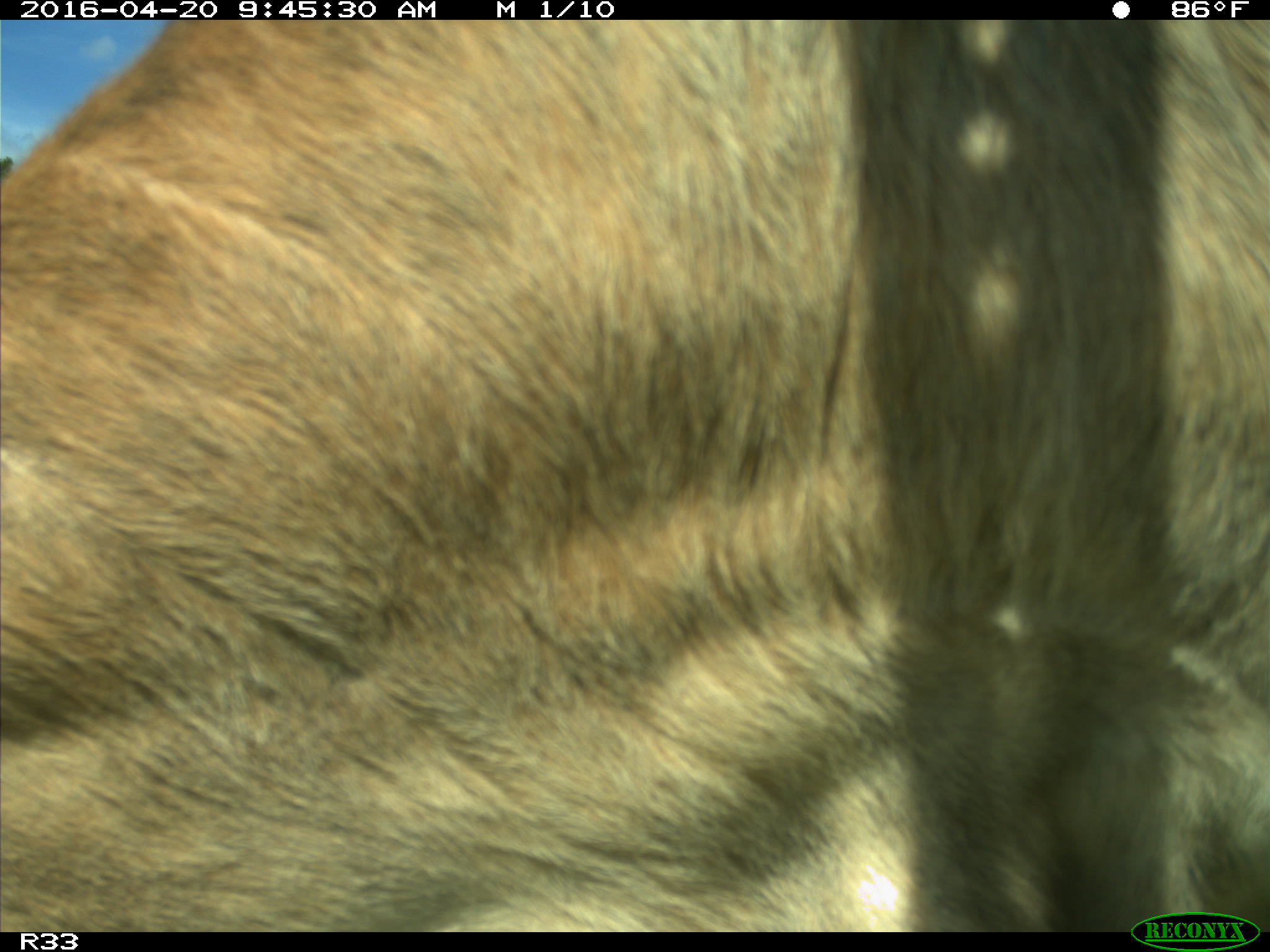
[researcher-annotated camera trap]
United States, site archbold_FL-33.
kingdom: Animalia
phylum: Chordata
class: Mammalia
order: Artiodactyla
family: Bovidae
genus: Bos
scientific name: Bos taurus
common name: domestic cow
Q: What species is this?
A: Bos taurus (domestic cow).